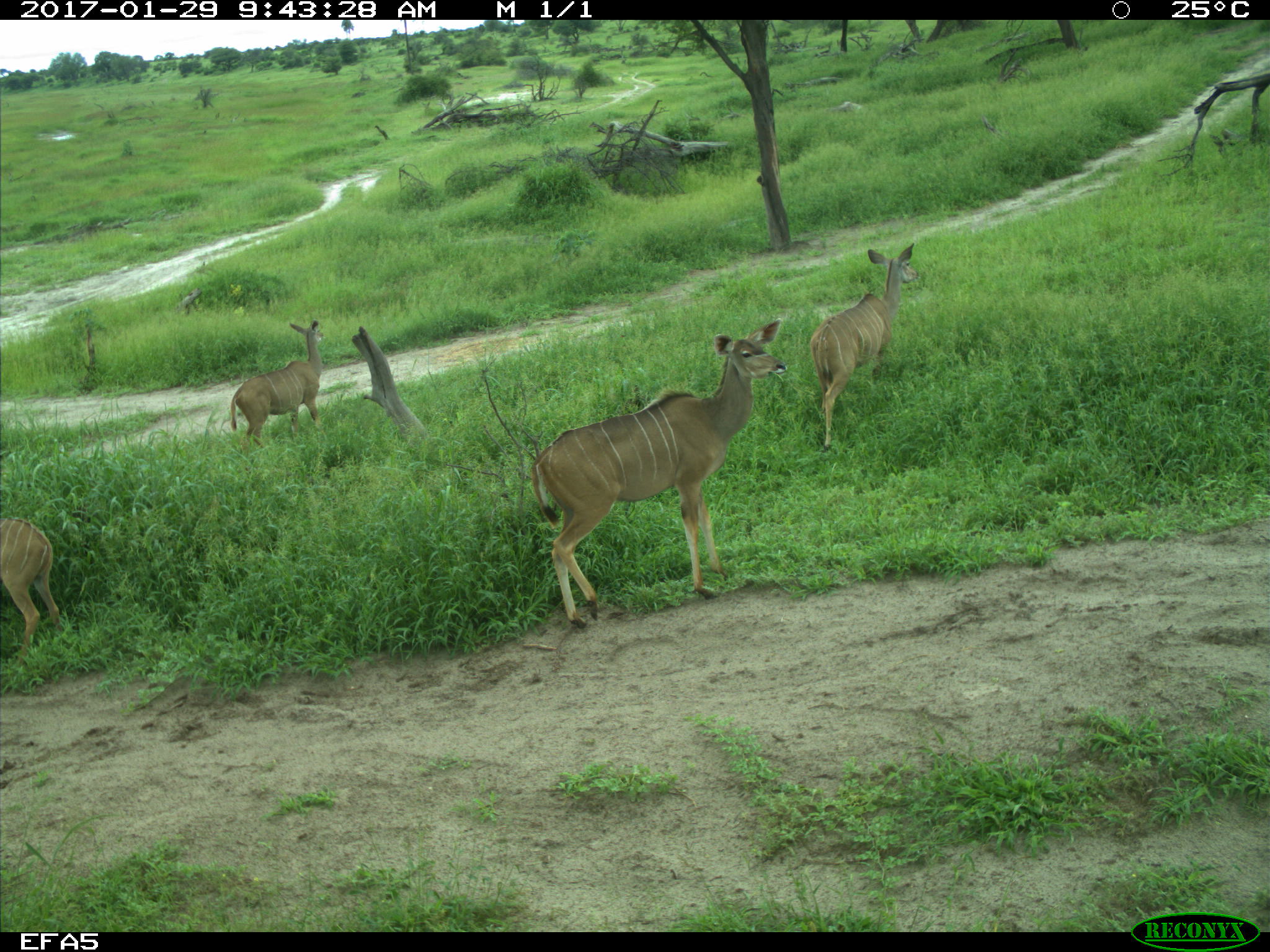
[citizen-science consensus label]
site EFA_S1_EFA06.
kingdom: Animalia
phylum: Chordata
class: Mammalia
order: Artiodactyla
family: Bovidae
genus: Tragelaphus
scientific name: Tragelaphus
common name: kudu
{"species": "kudu (Tragelaphus)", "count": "4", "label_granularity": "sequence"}